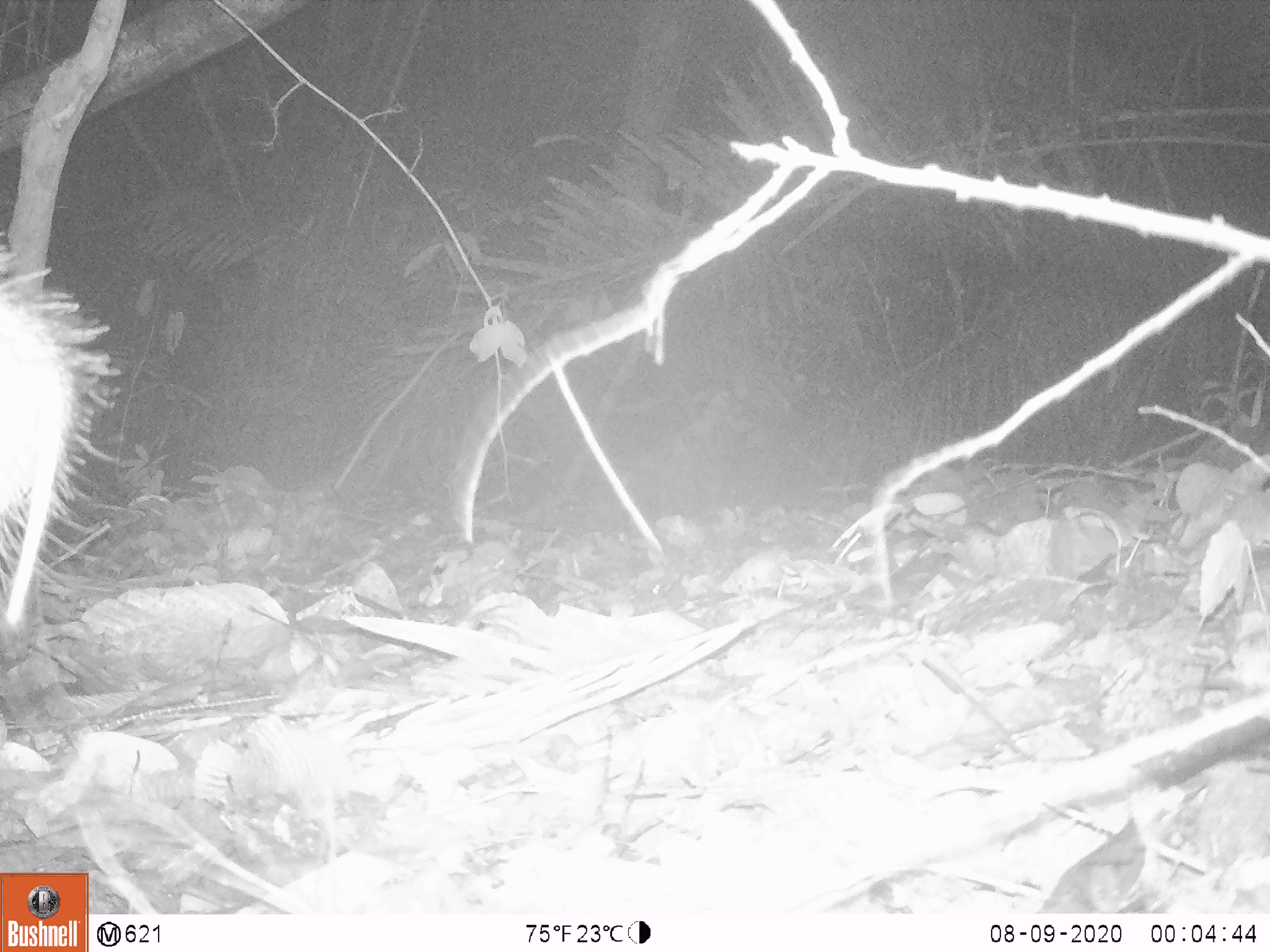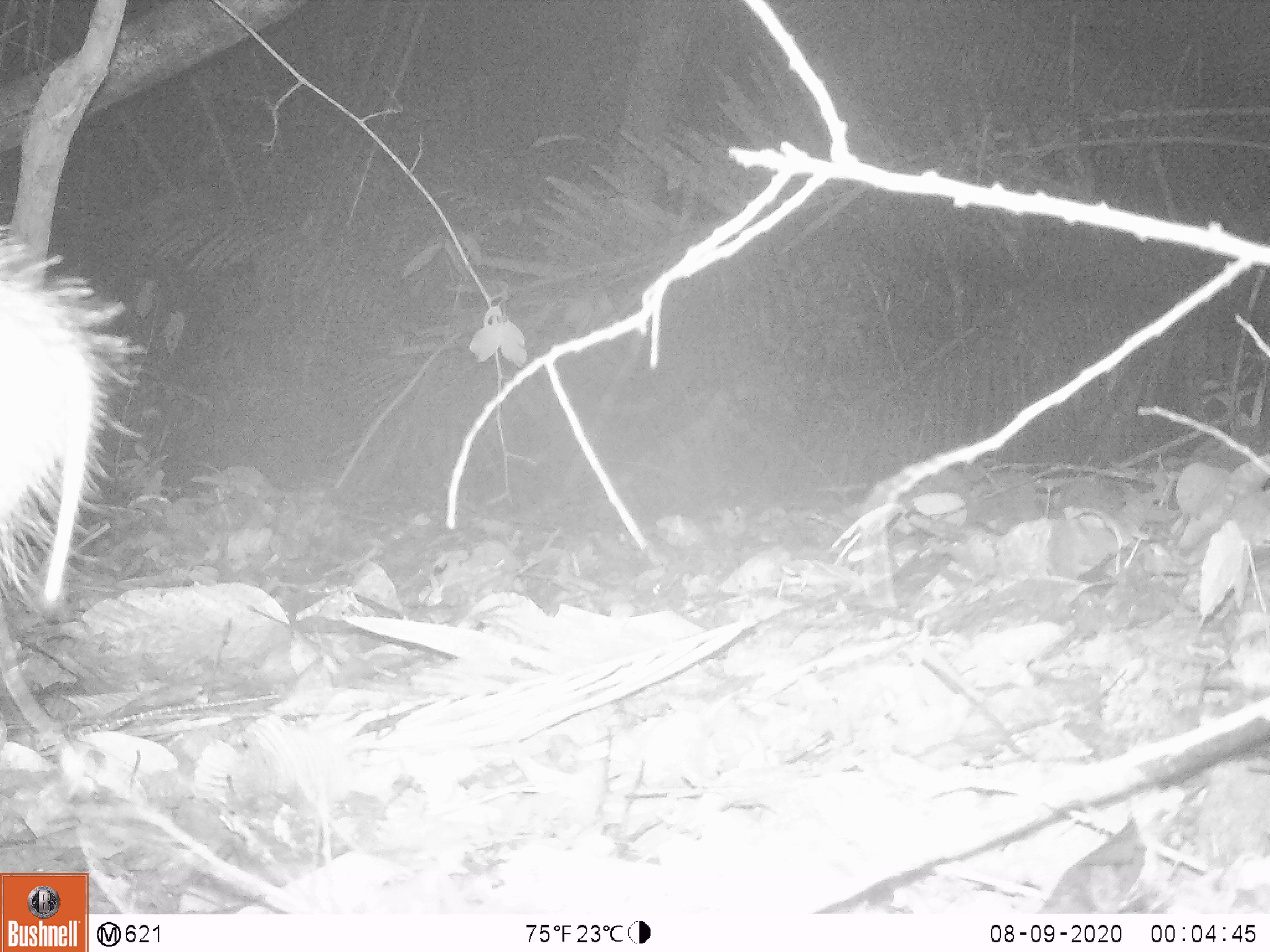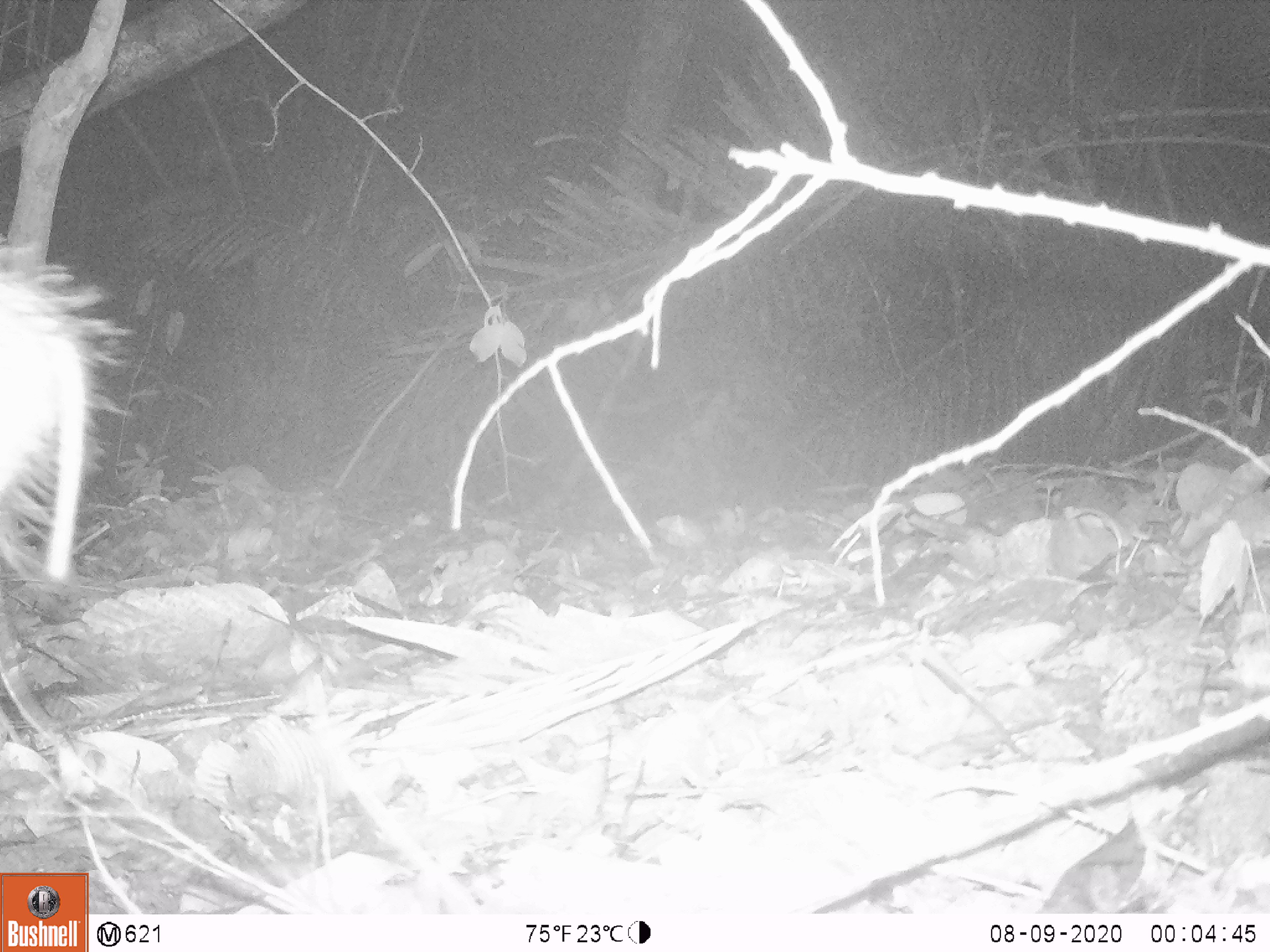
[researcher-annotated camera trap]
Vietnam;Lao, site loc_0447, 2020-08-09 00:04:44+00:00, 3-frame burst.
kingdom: Animalia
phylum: Chordata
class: Mammalia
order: Artiodactyla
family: Suidae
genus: Sus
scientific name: Sus scrofa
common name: eurasian wild pig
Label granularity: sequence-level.